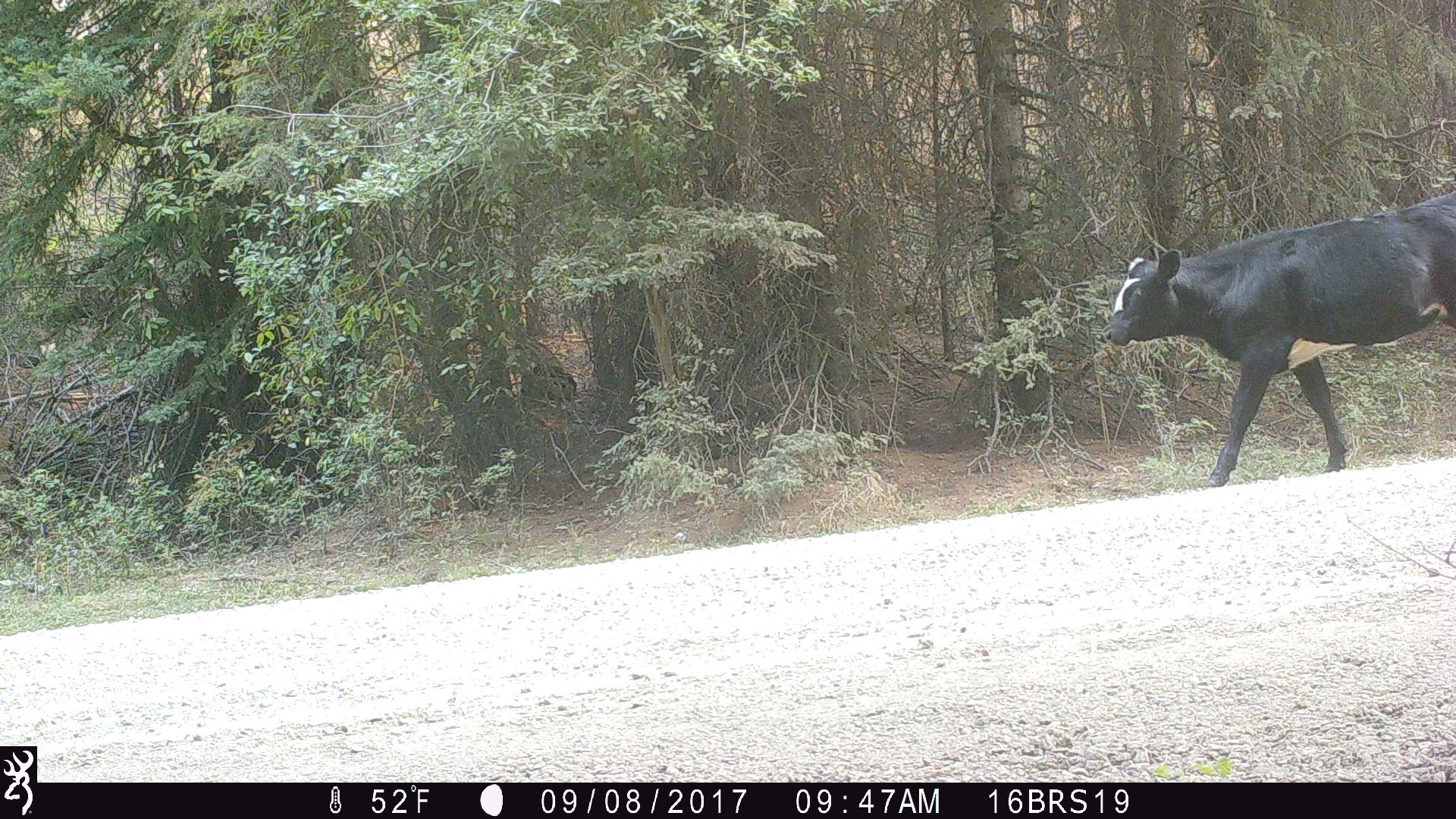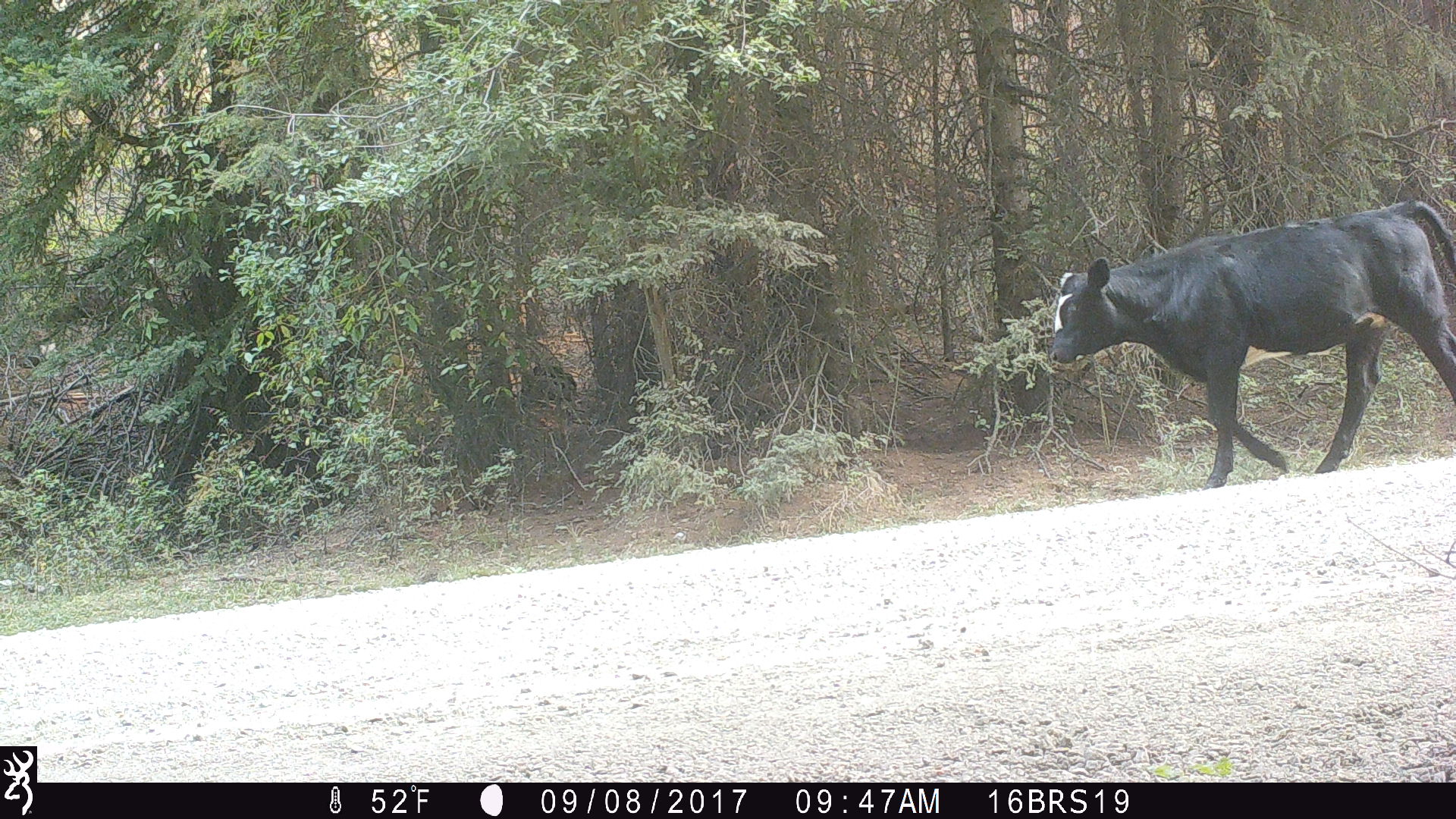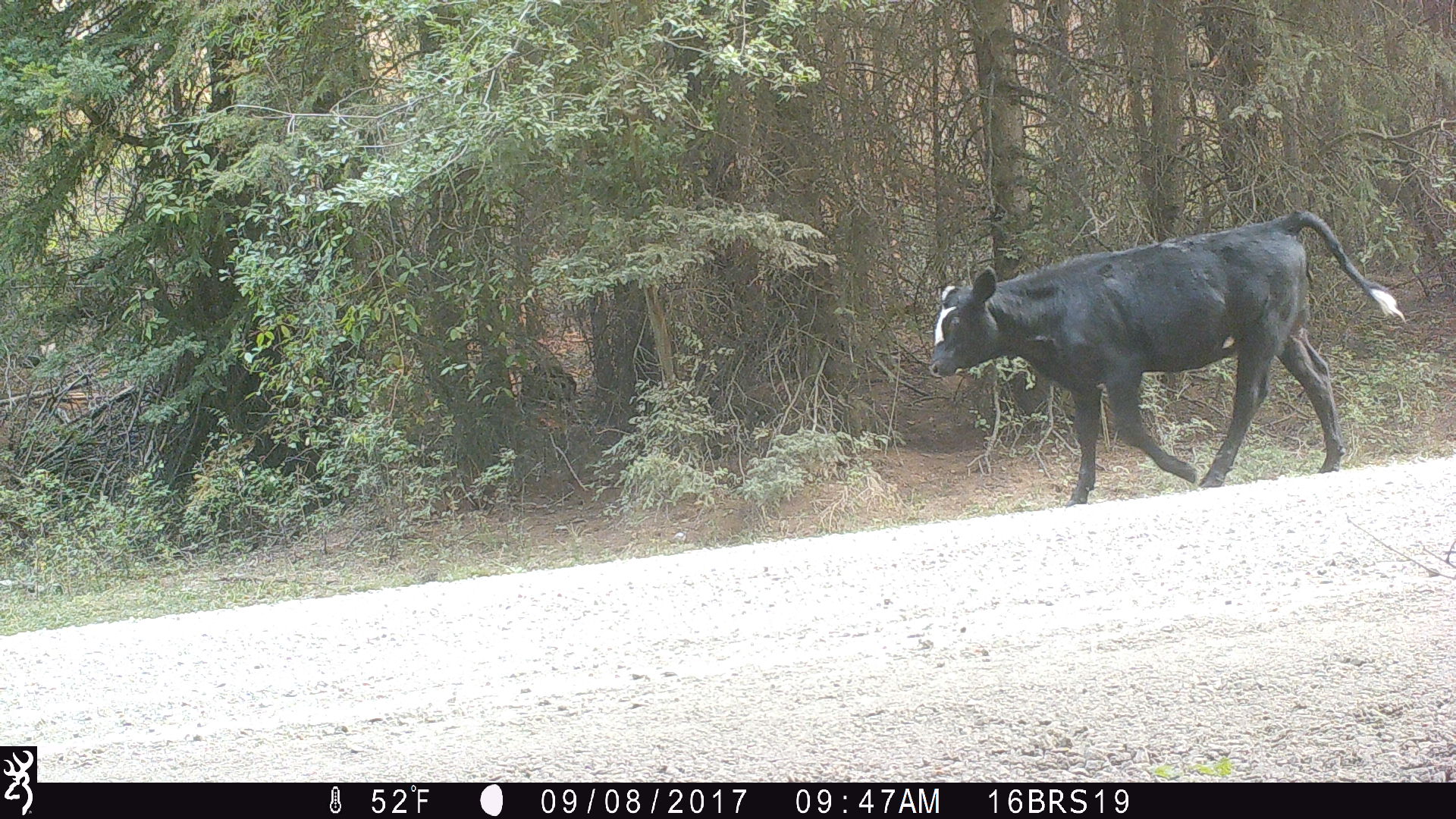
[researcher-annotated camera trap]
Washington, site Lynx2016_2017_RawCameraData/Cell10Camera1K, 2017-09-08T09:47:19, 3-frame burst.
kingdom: Animalia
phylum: Chordata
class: Mammalia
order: Artiodactyla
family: Bovidae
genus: Bos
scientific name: Bos taurus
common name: domestic cattle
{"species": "domestic cattle (Bos taurus)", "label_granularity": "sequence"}